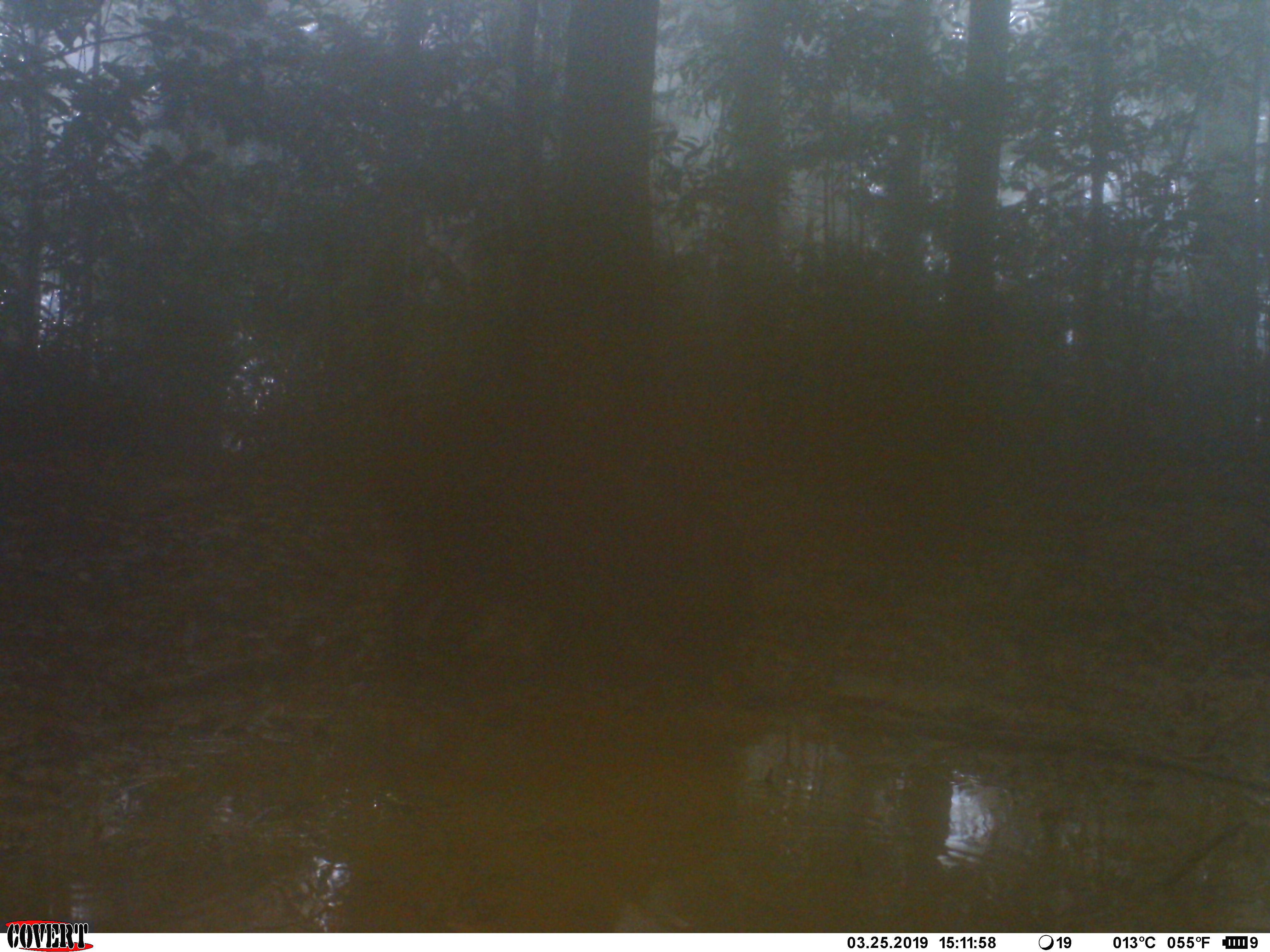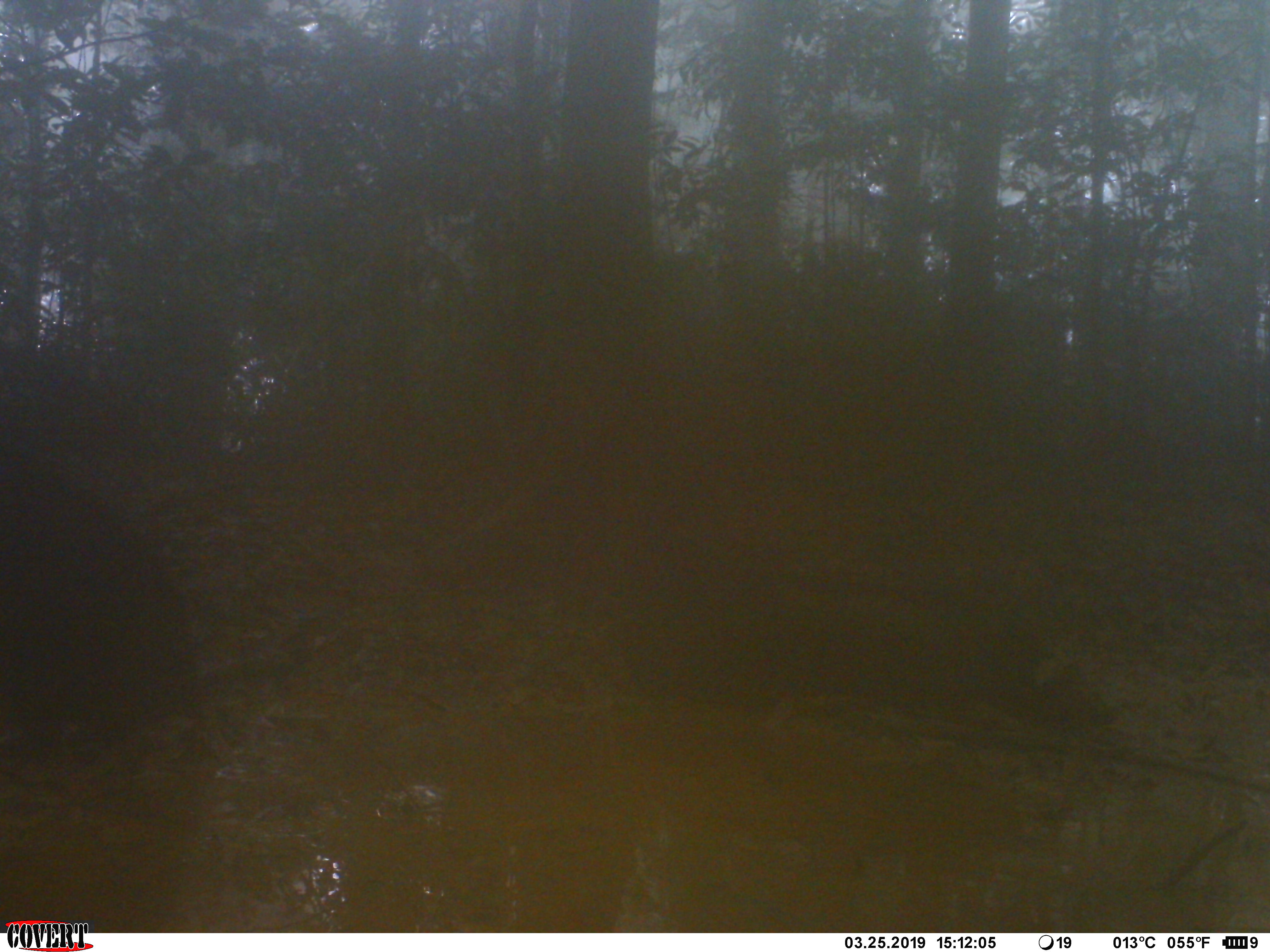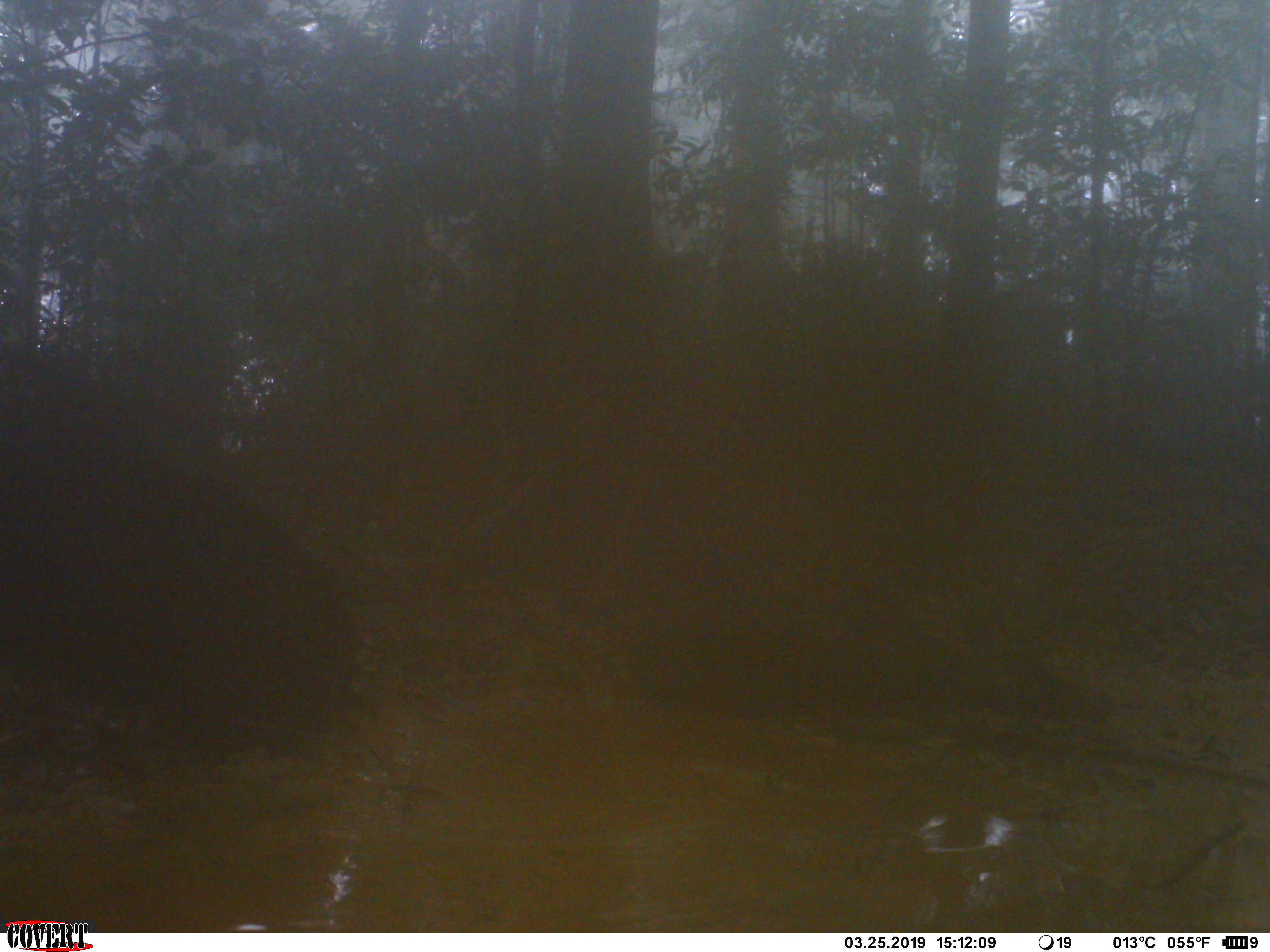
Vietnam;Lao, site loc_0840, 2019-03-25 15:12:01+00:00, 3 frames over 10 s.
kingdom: Animalia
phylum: Chordata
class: Mammalia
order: Artiodactyla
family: Suidae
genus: Sus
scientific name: Sus scrofa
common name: eurasian wild pig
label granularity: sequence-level